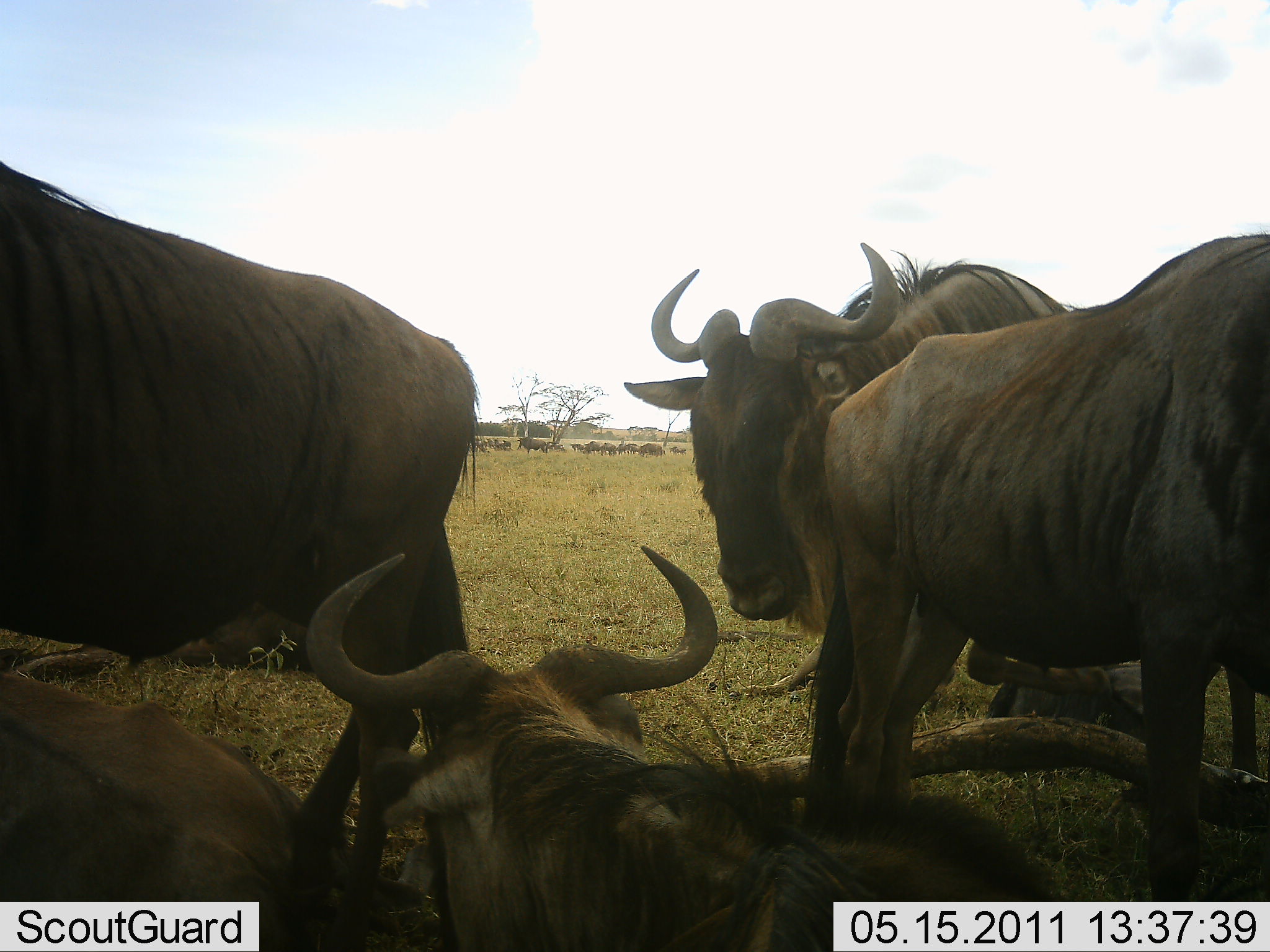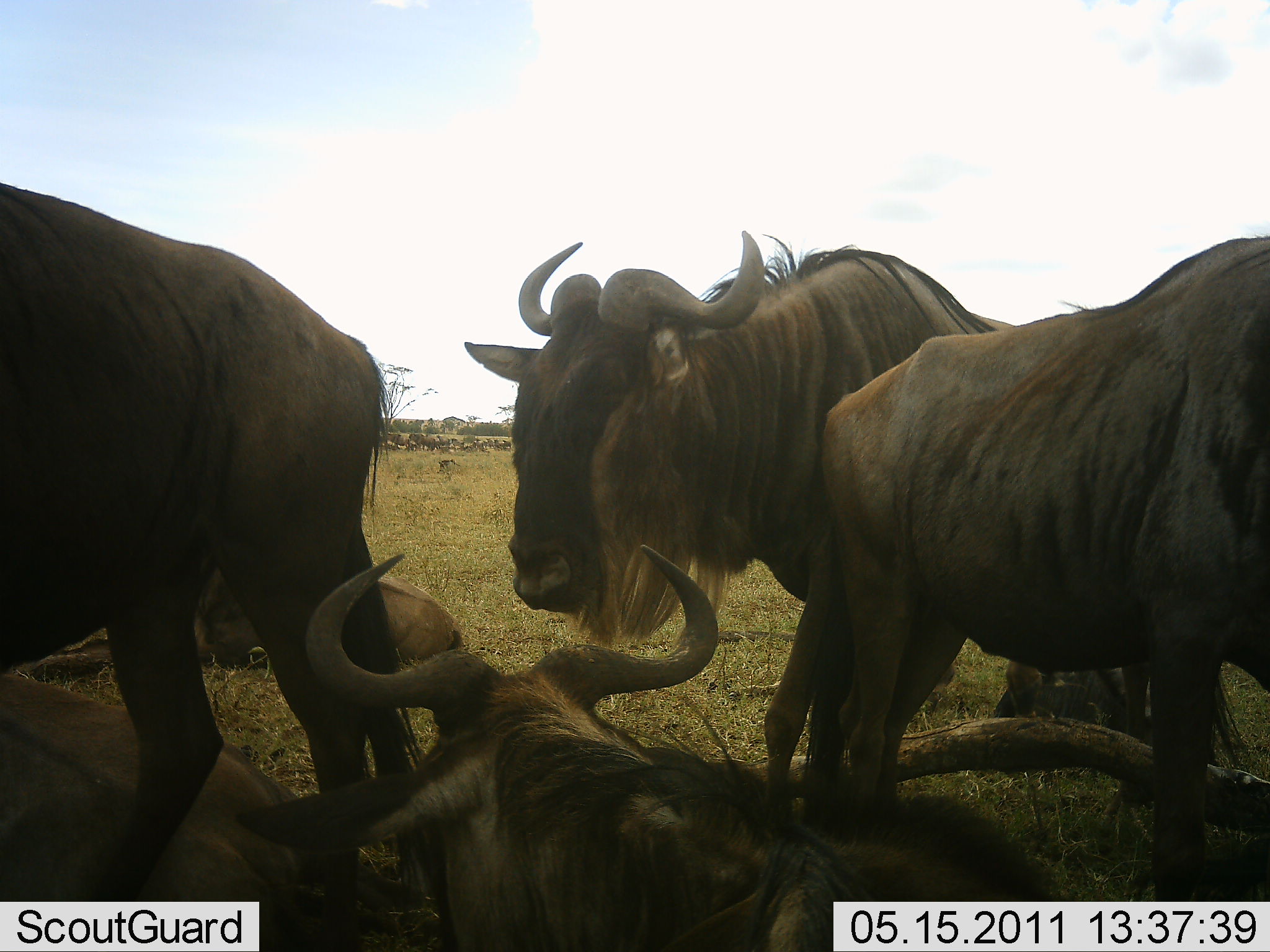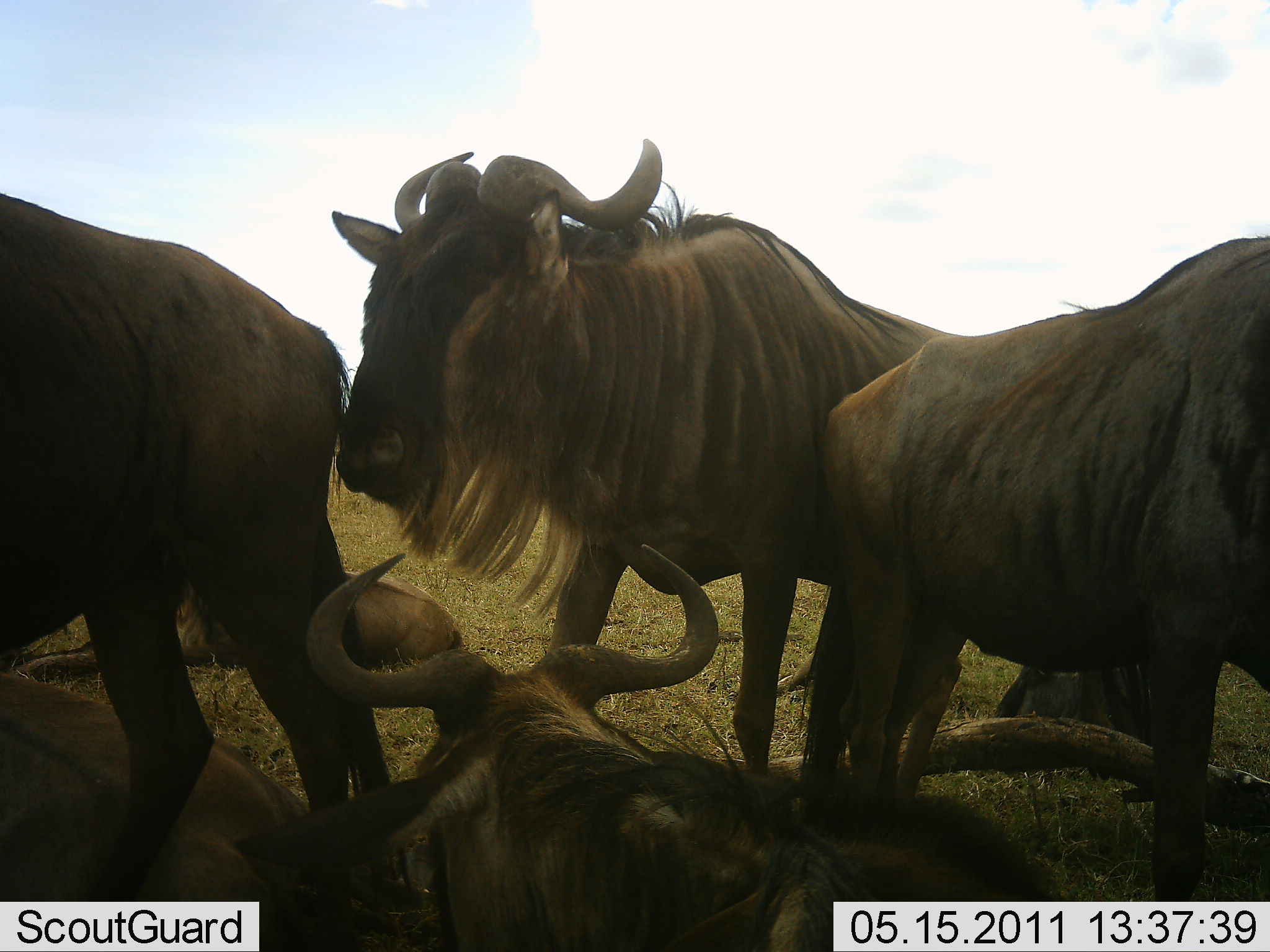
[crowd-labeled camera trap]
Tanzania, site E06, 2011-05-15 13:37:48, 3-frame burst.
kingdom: Animalia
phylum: Chordata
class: Mammalia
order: Artiodactyla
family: Bovidae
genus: Connochaetes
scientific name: Connochaetes taurinus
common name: blue wildebeest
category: wildebeest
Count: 6.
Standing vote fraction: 69%.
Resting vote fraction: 100%.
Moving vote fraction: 38%.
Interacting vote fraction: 23%.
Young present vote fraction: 0%.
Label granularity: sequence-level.